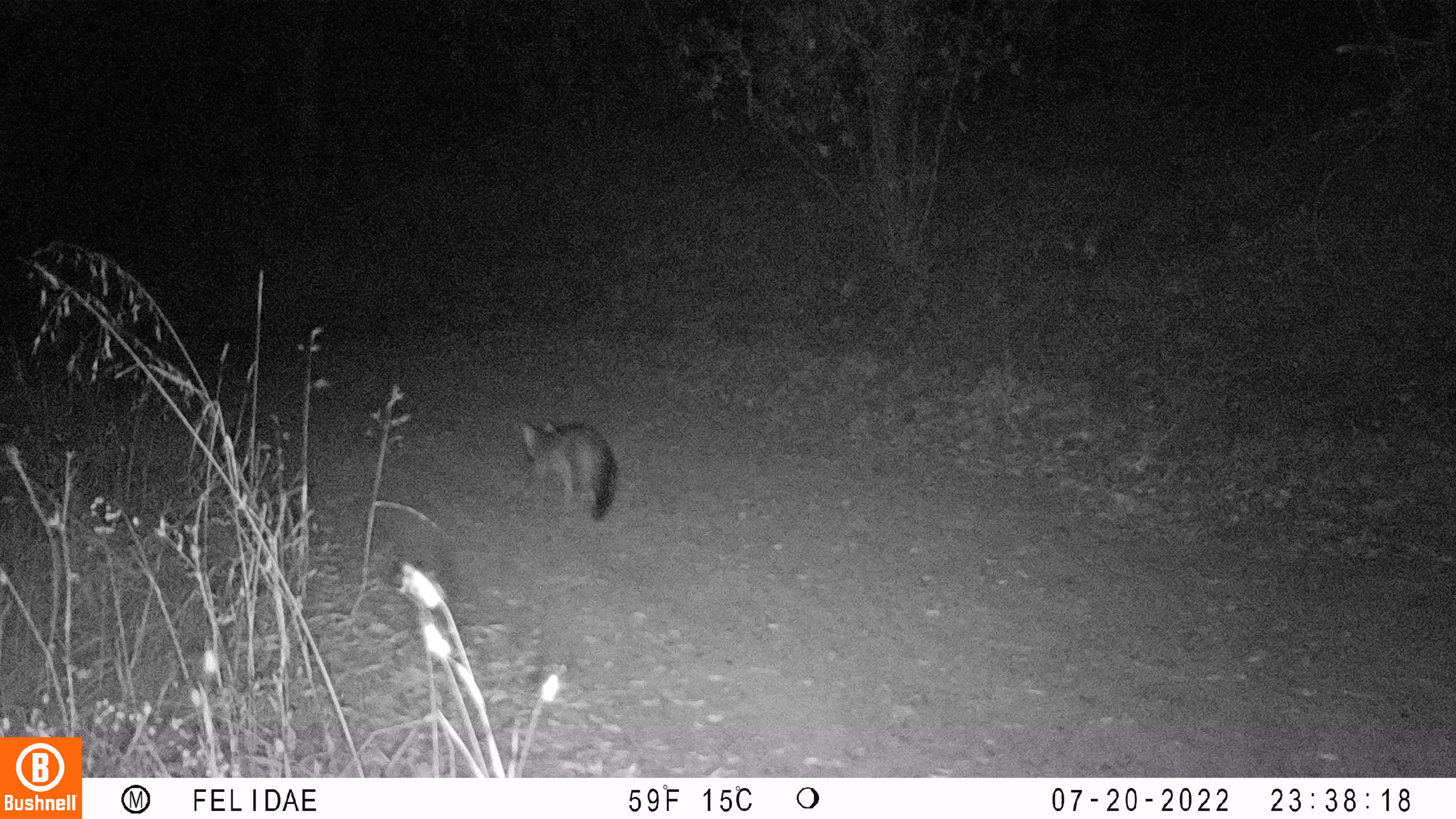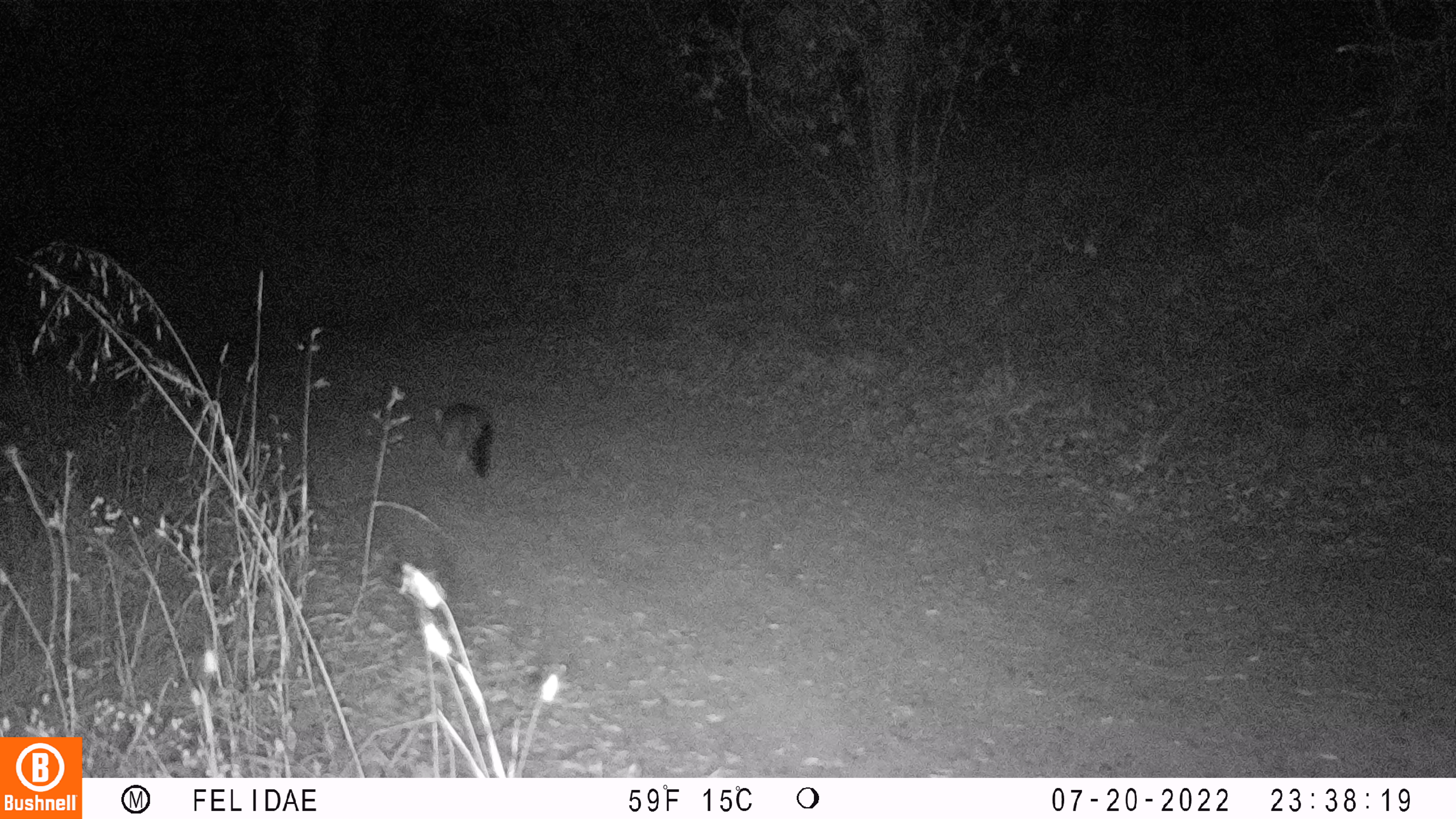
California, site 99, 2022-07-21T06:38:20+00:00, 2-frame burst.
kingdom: Animalia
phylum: Chordata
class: Mammalia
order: Carnivora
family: Canidae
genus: Urocyon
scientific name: Urocyon cinereoargenteus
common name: gray fox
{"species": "gray fox (Urocyon cinereoargenteus)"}